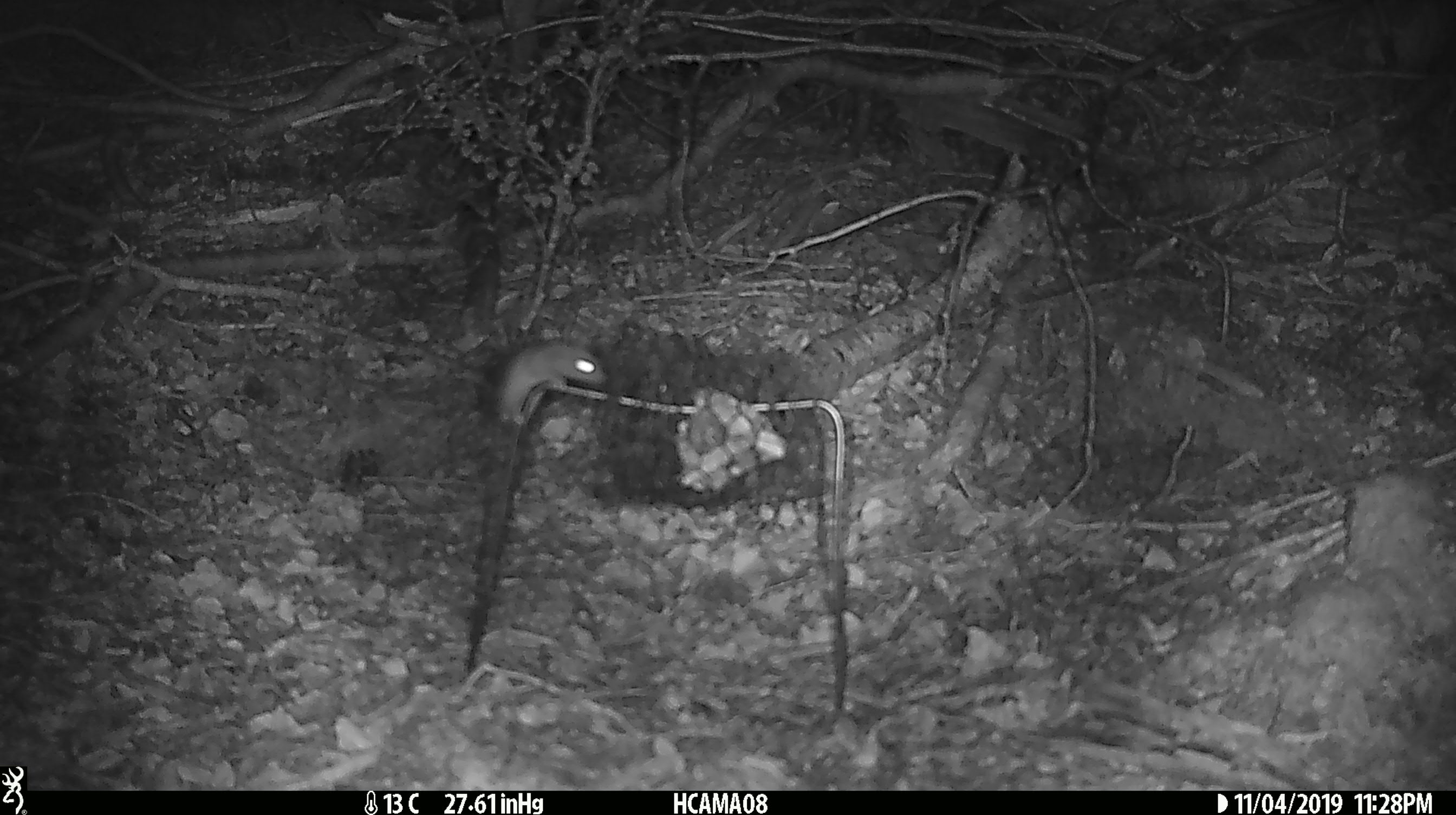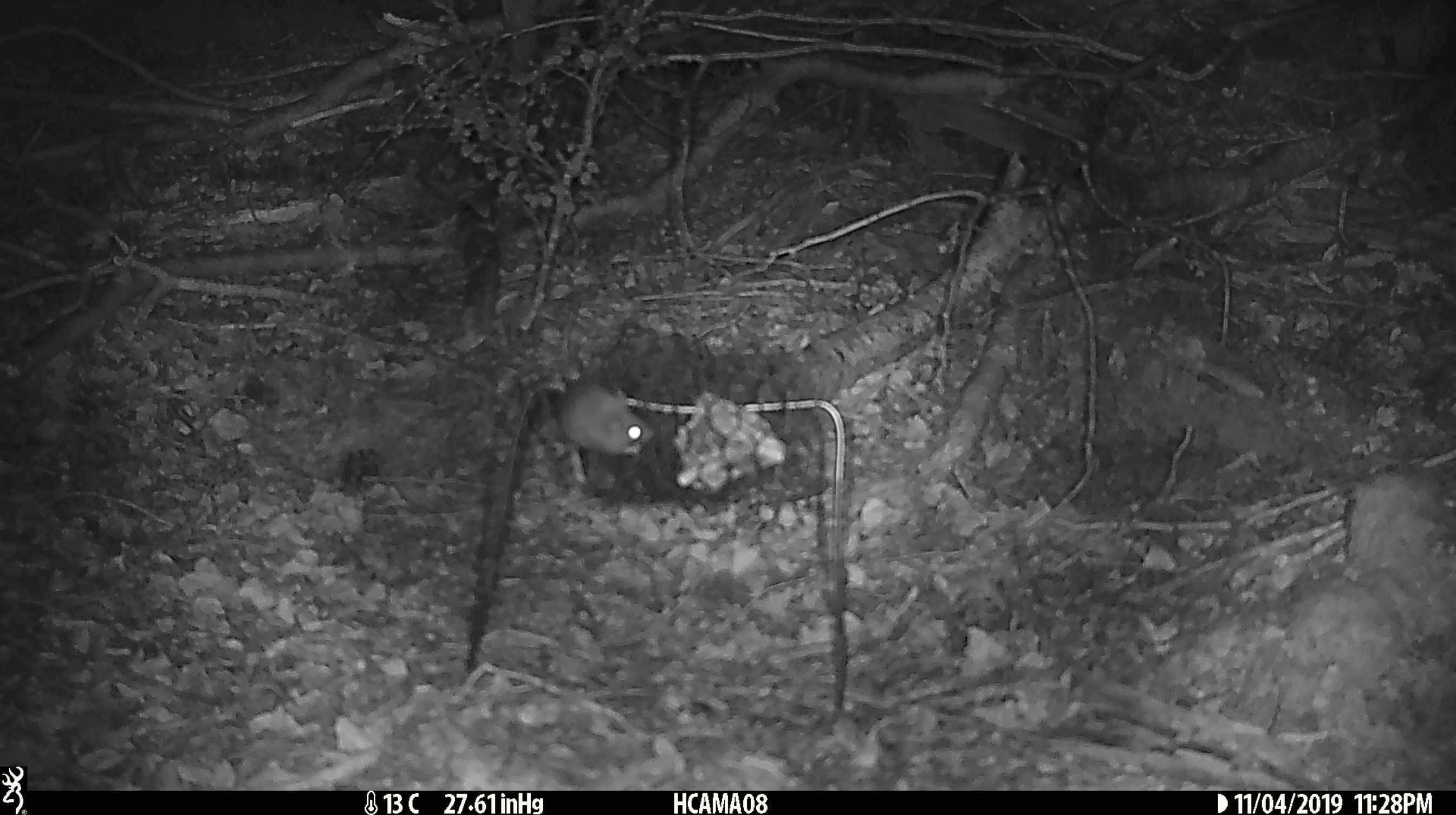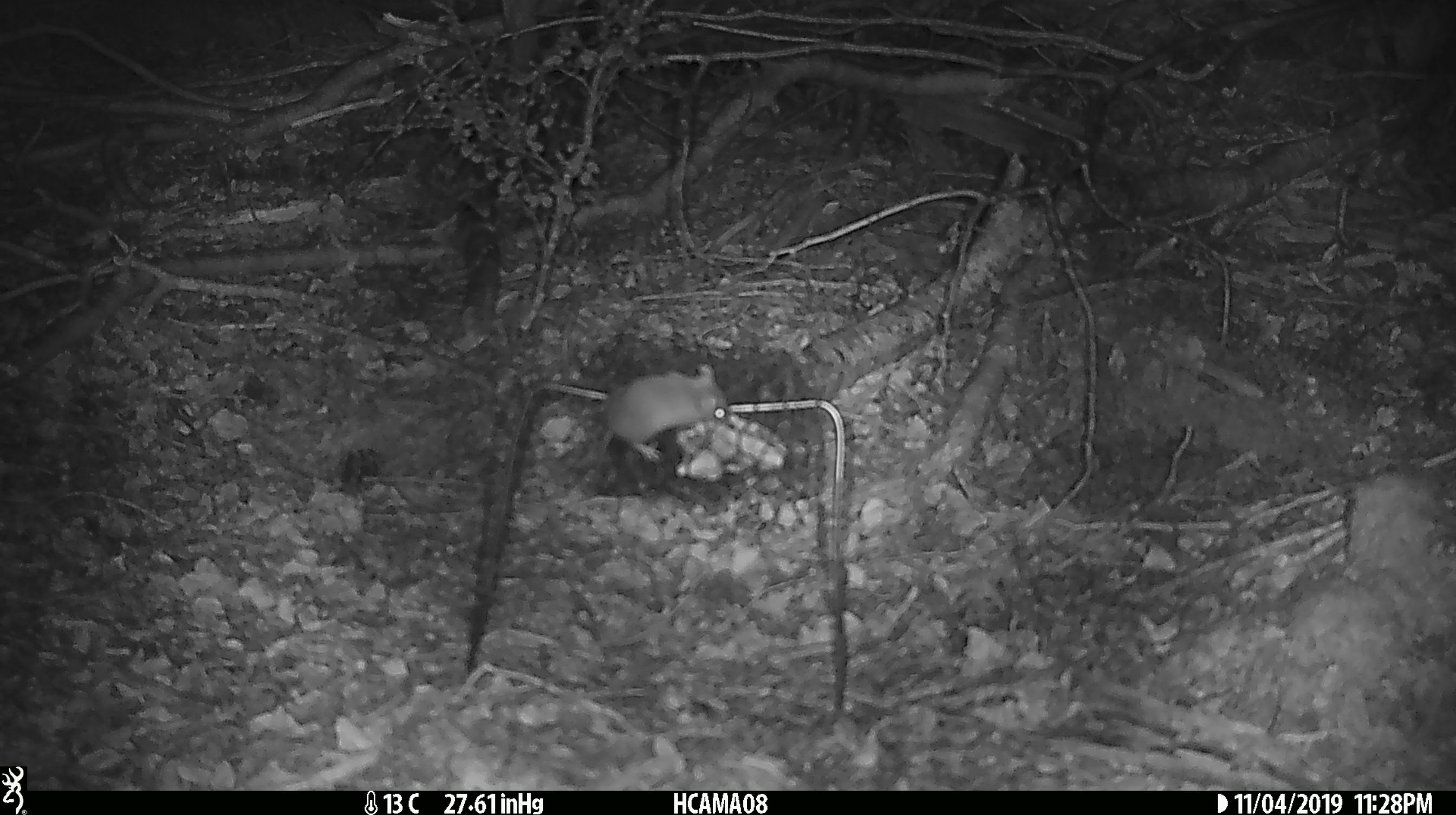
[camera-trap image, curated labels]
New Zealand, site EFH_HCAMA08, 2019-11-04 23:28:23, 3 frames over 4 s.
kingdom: Animalia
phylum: Chordata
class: Mammalia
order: Rodentia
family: Muridae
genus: Mus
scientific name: Mus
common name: mouse